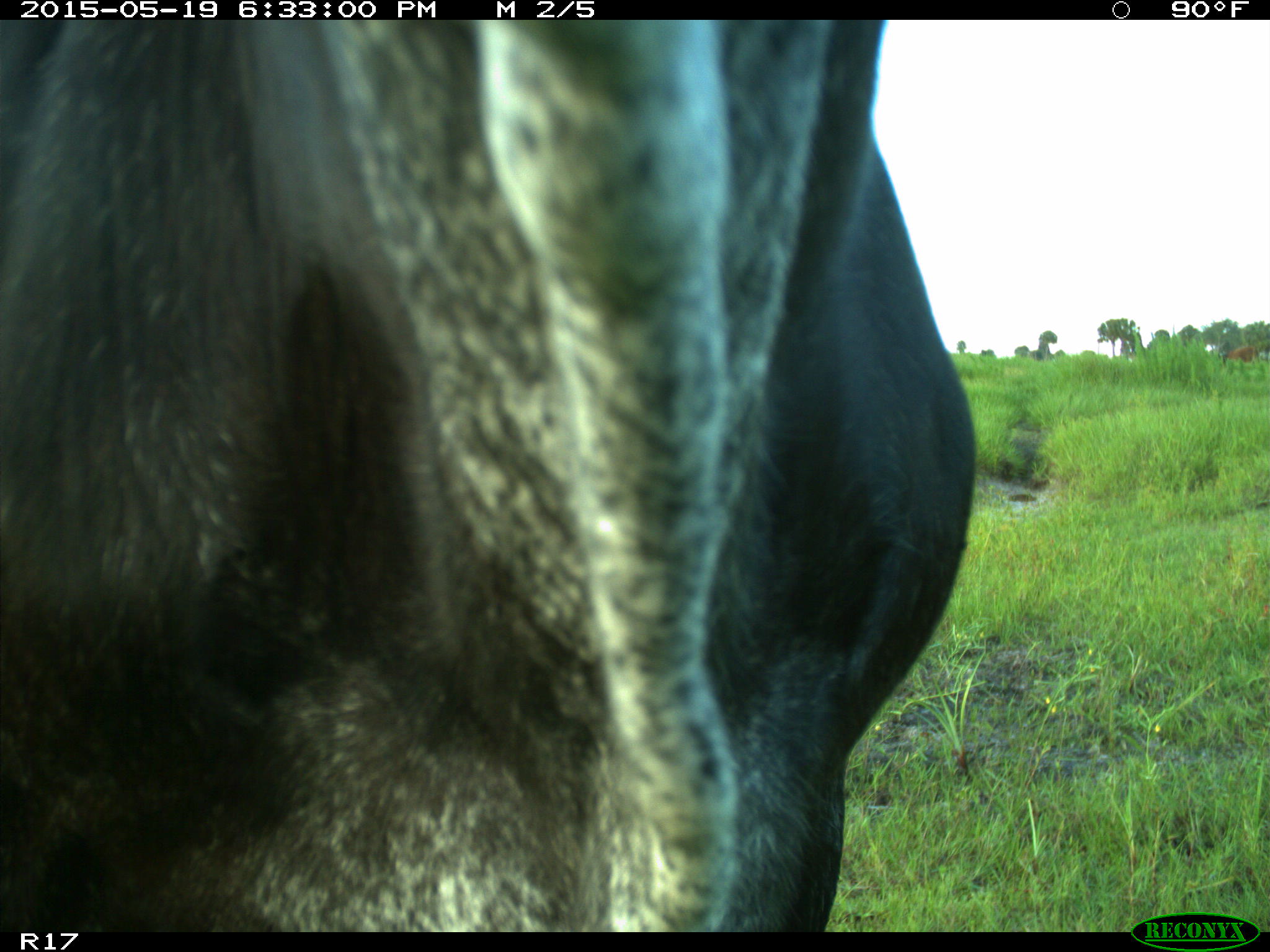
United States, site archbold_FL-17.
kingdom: Animalia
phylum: Chordata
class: Mammalia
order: Artiodactyla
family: Bovidae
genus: Bos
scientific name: Bos taurus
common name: domestic cow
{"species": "Bos taurus (domestic cow)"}